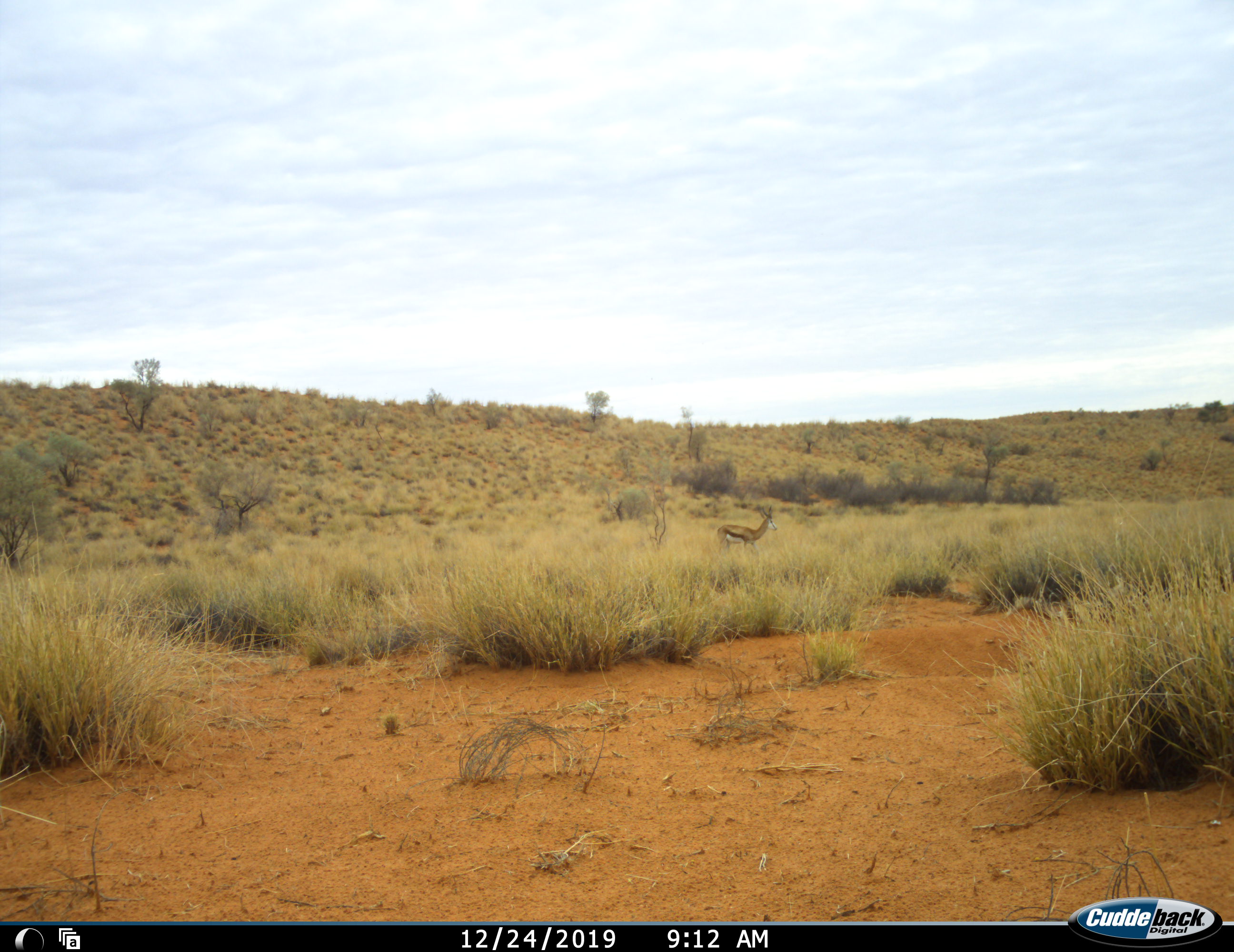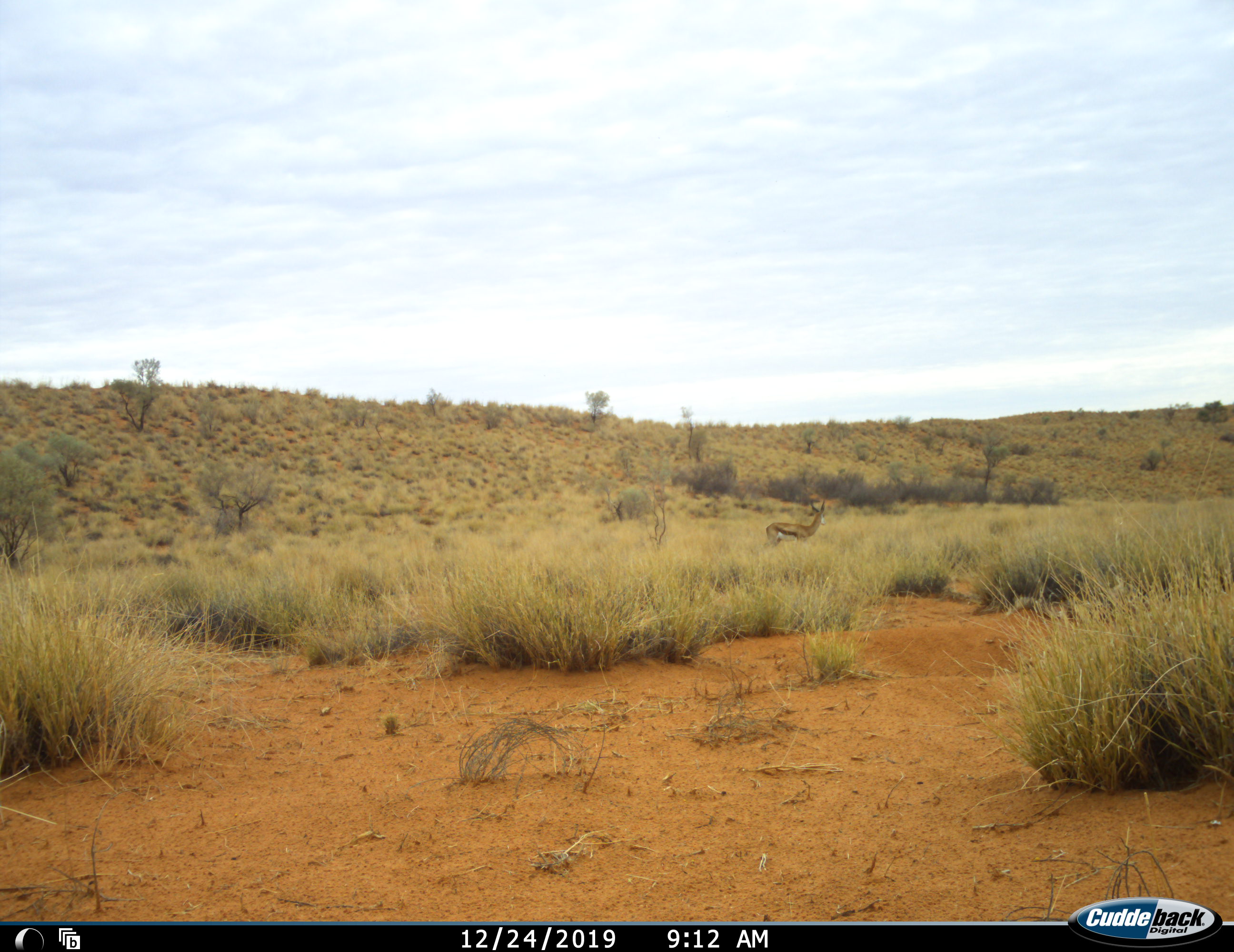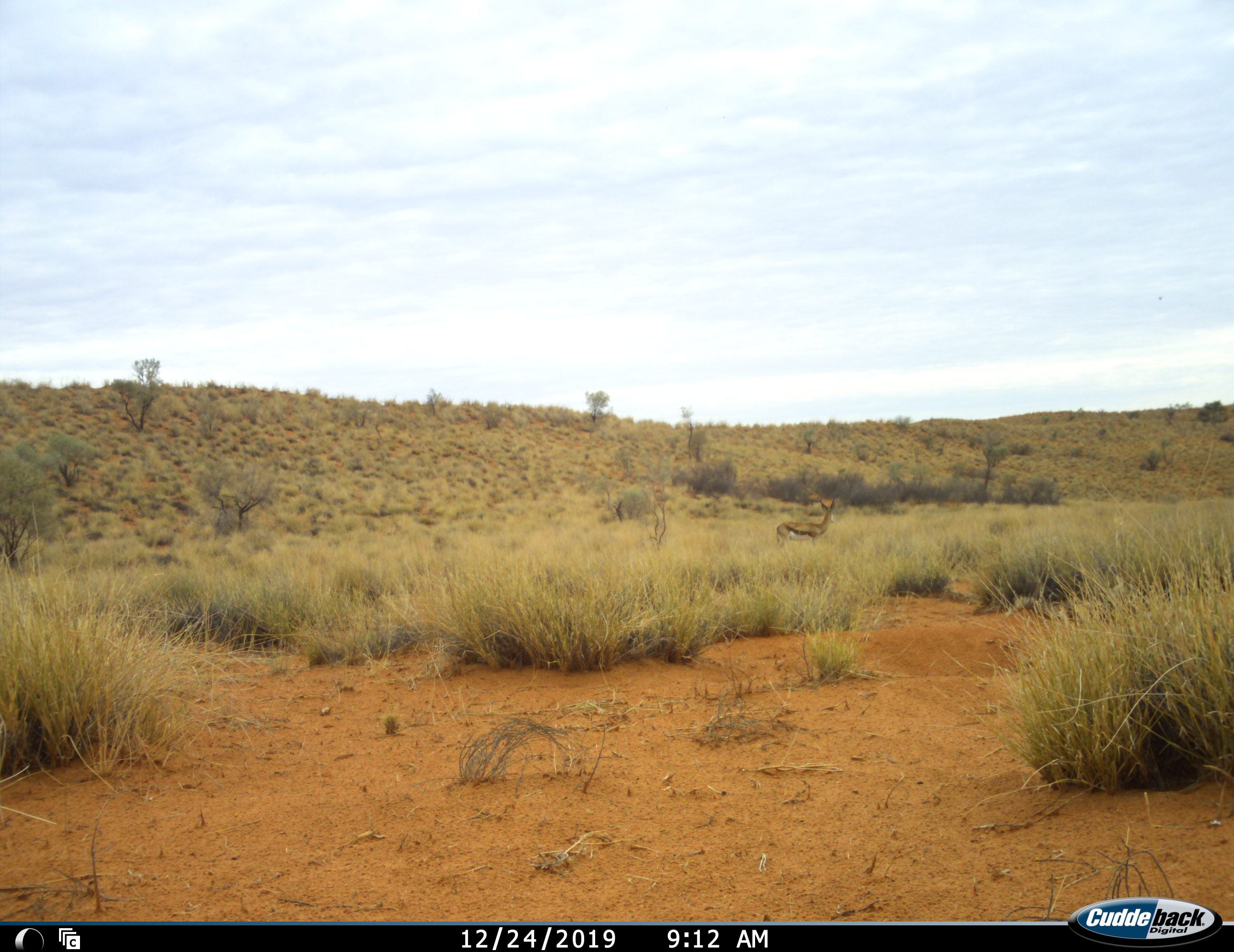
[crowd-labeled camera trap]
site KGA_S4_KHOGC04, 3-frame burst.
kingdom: Animalia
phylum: Chordata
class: Mammalia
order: Artiodactyla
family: Bovidae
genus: Antidorcas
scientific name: Antidorcas marsupialis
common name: springbok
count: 1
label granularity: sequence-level